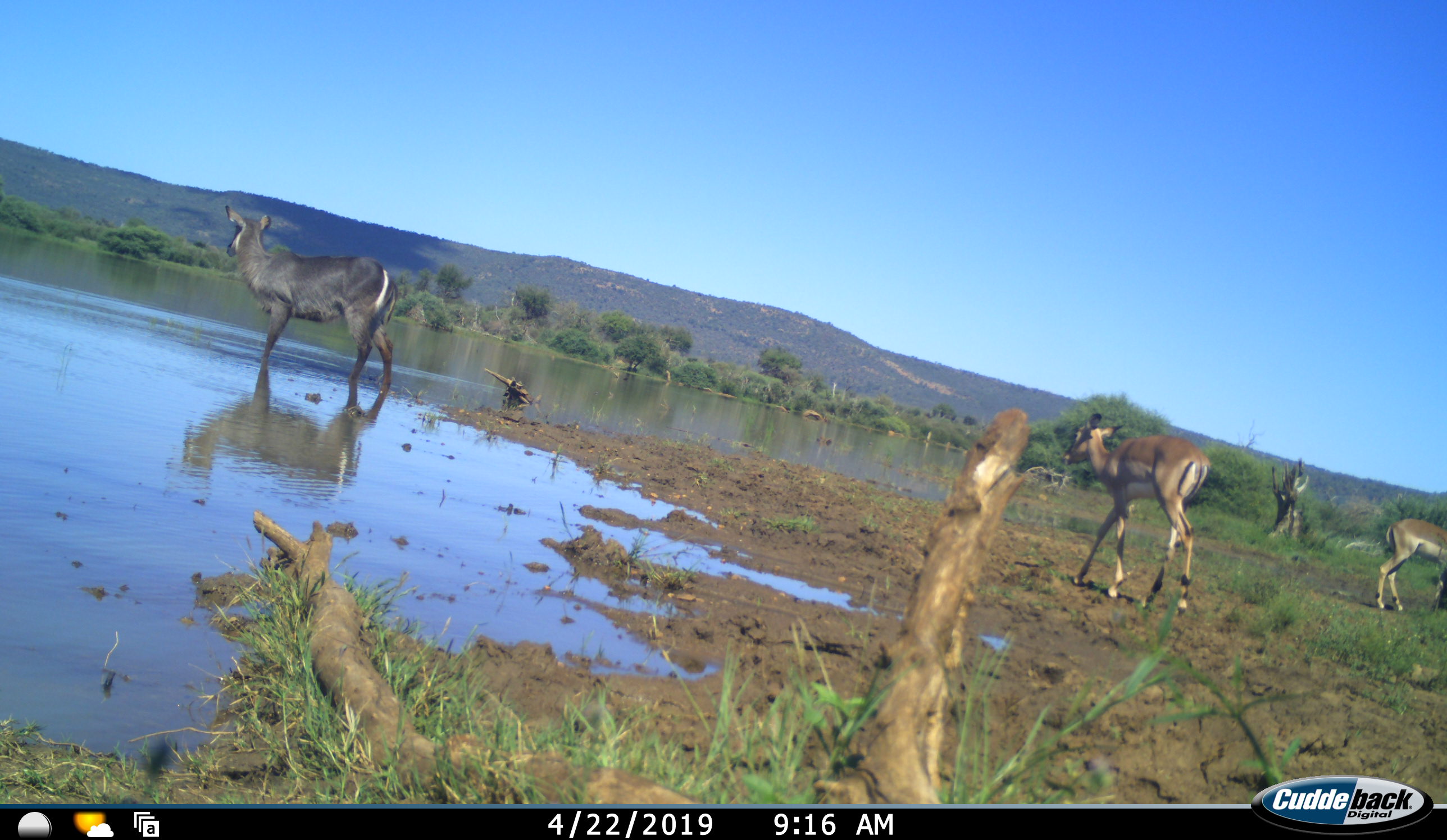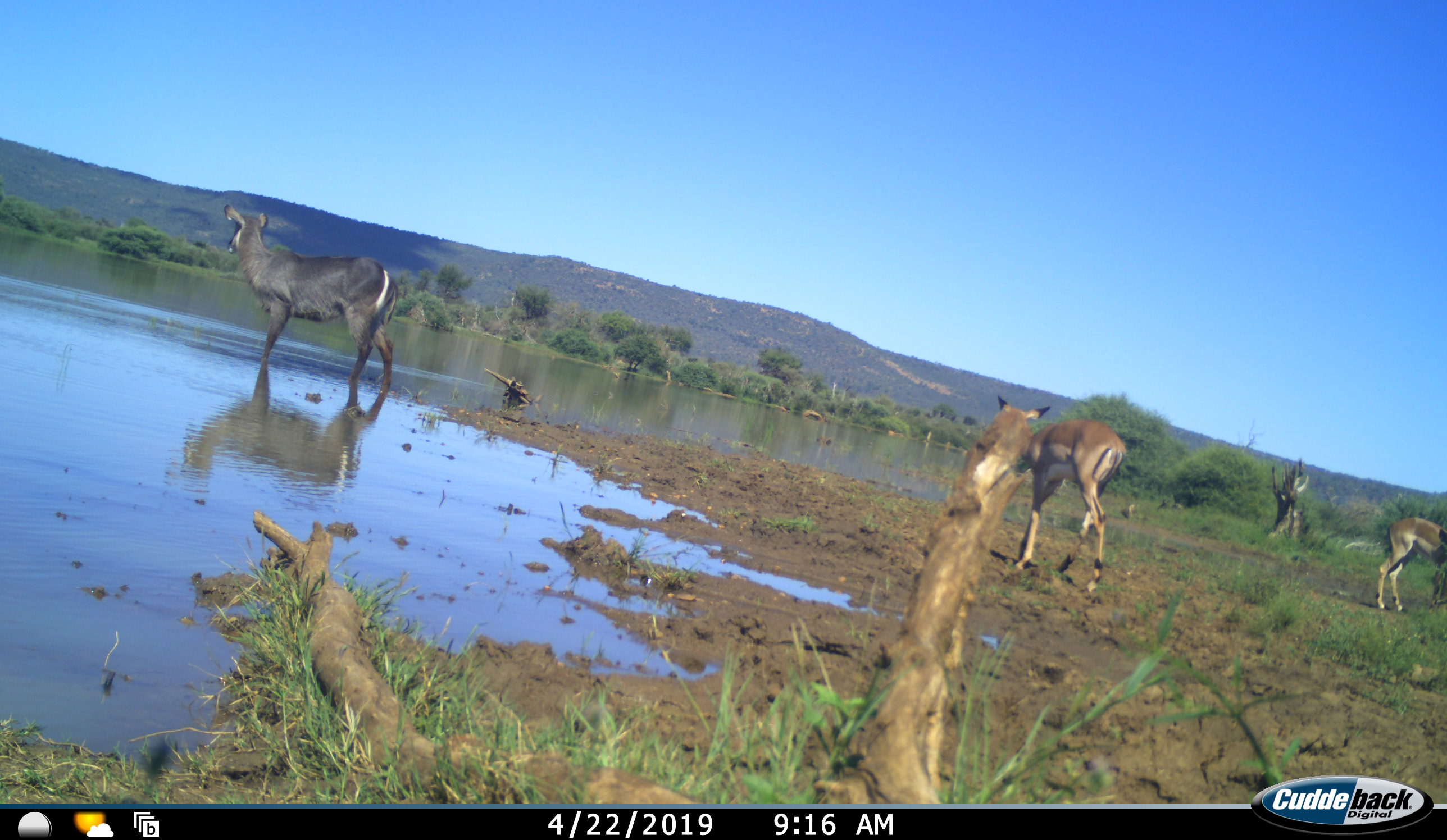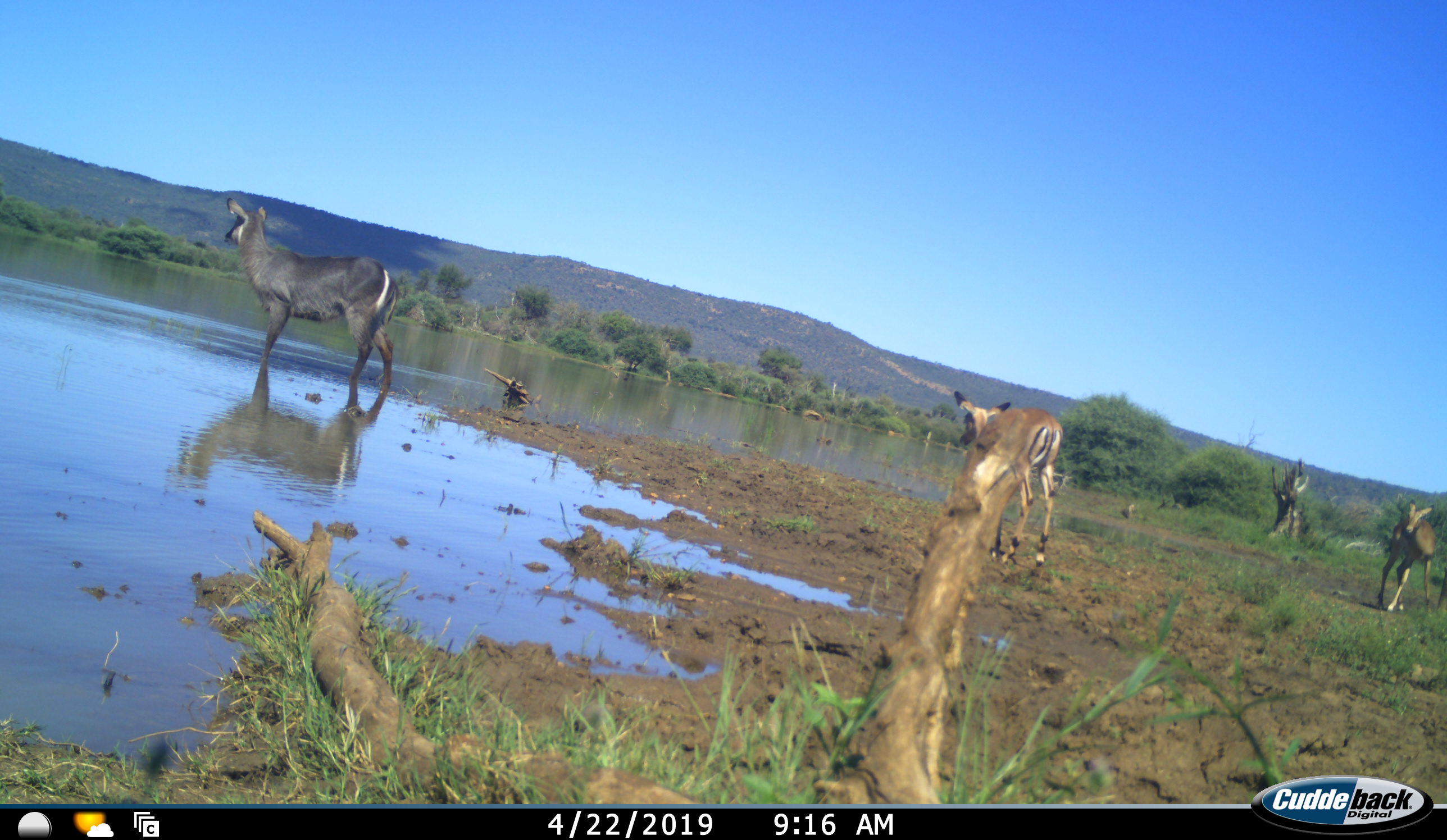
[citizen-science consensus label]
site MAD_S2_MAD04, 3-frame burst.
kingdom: Animalia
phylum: Chordata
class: Mammalia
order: Artiodactyla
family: Bovidae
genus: Aepyceros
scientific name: Aepyceros melampus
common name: impala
Impala (Aepyceros melampus), count 2. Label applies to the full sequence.